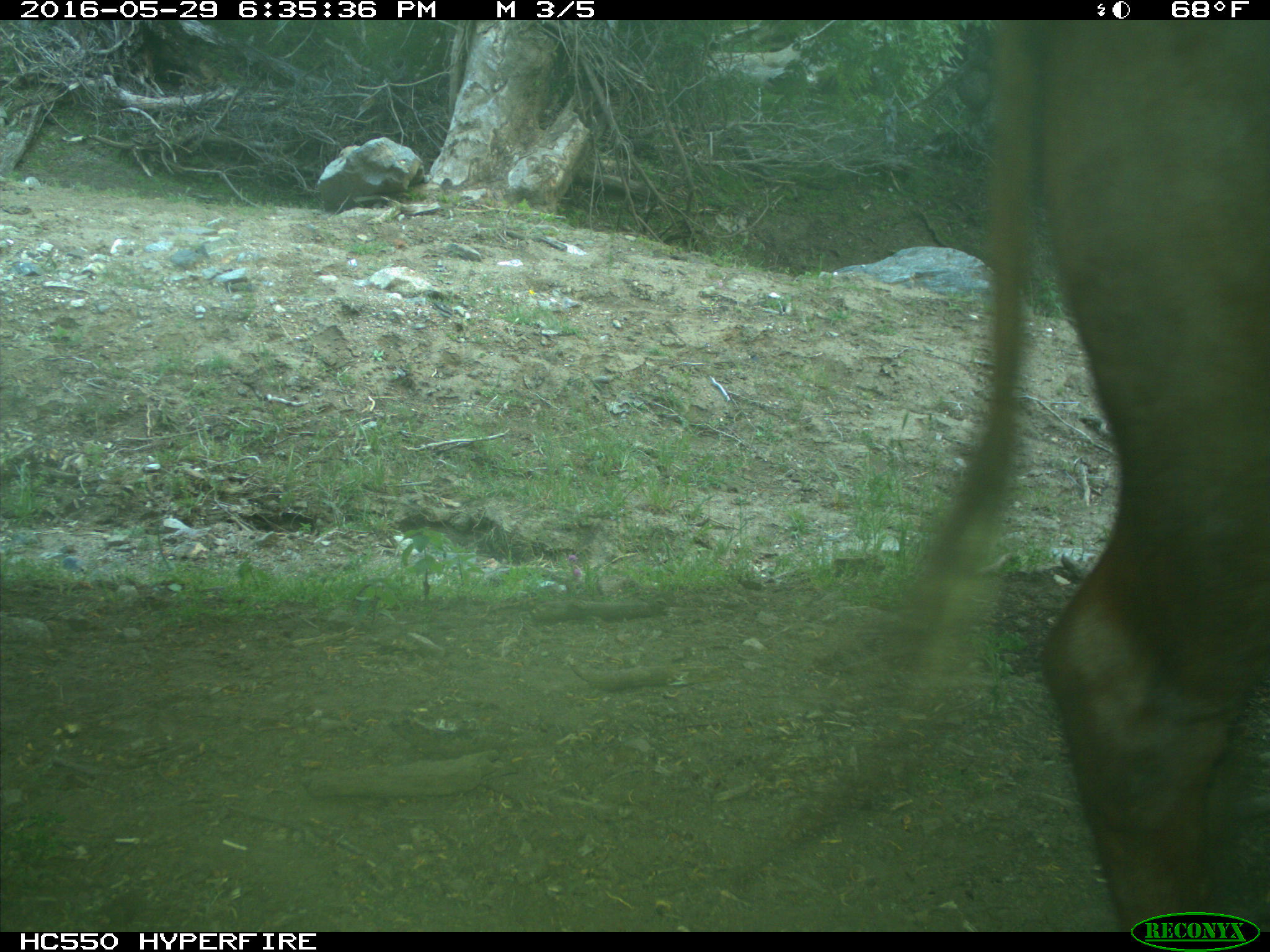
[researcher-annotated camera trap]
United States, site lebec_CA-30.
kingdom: Animalia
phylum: Chordata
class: Mammalia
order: Artiodactyla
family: Bovidae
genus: Bos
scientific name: Bos taurus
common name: domestic cow